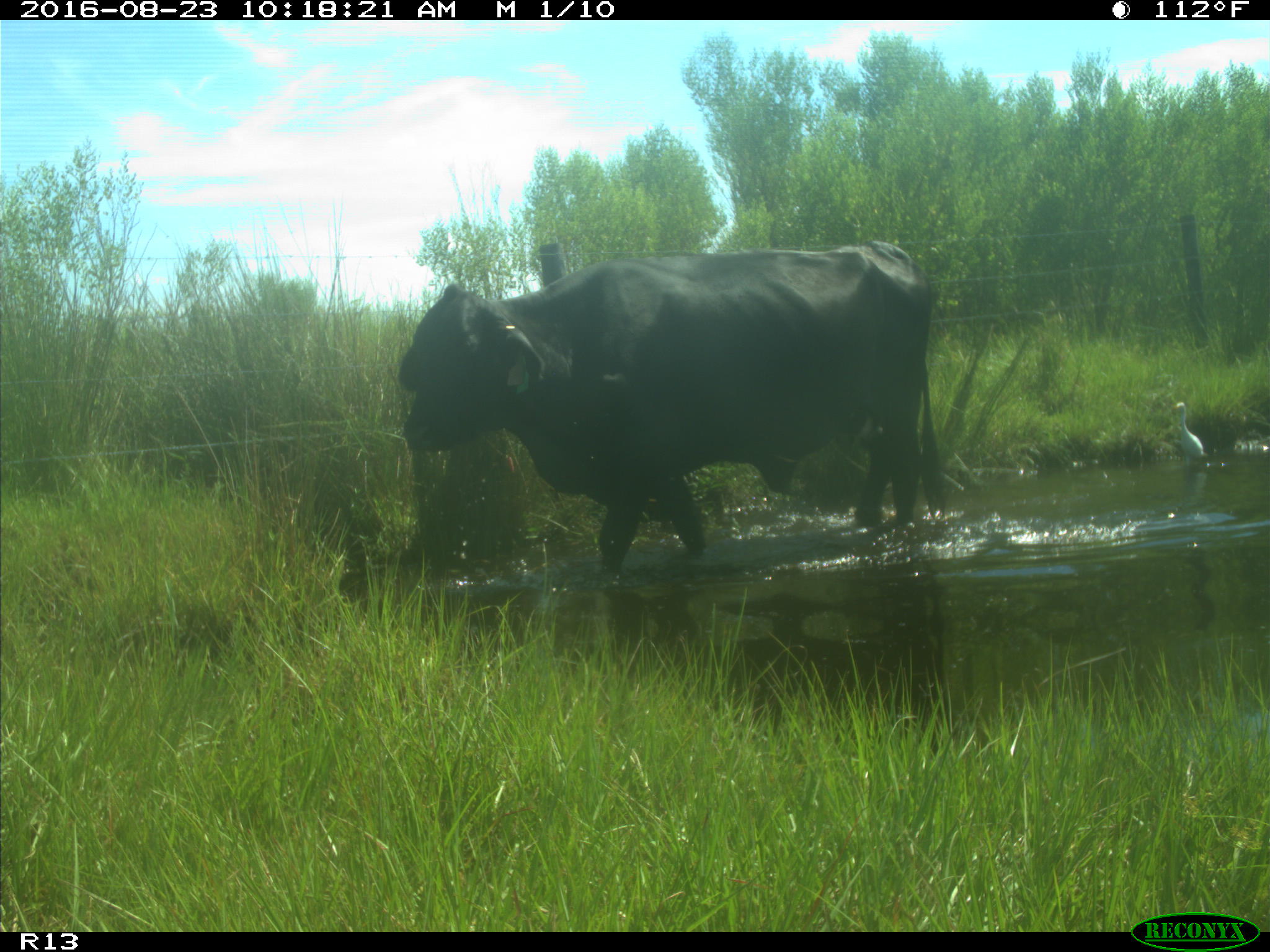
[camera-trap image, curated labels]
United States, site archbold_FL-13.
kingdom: Animalia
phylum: Chordata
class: Mammalia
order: Artiodactyla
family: Bovidae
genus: Bos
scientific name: Bos taurus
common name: domestic cow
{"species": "Bos taurus (domestic cow)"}